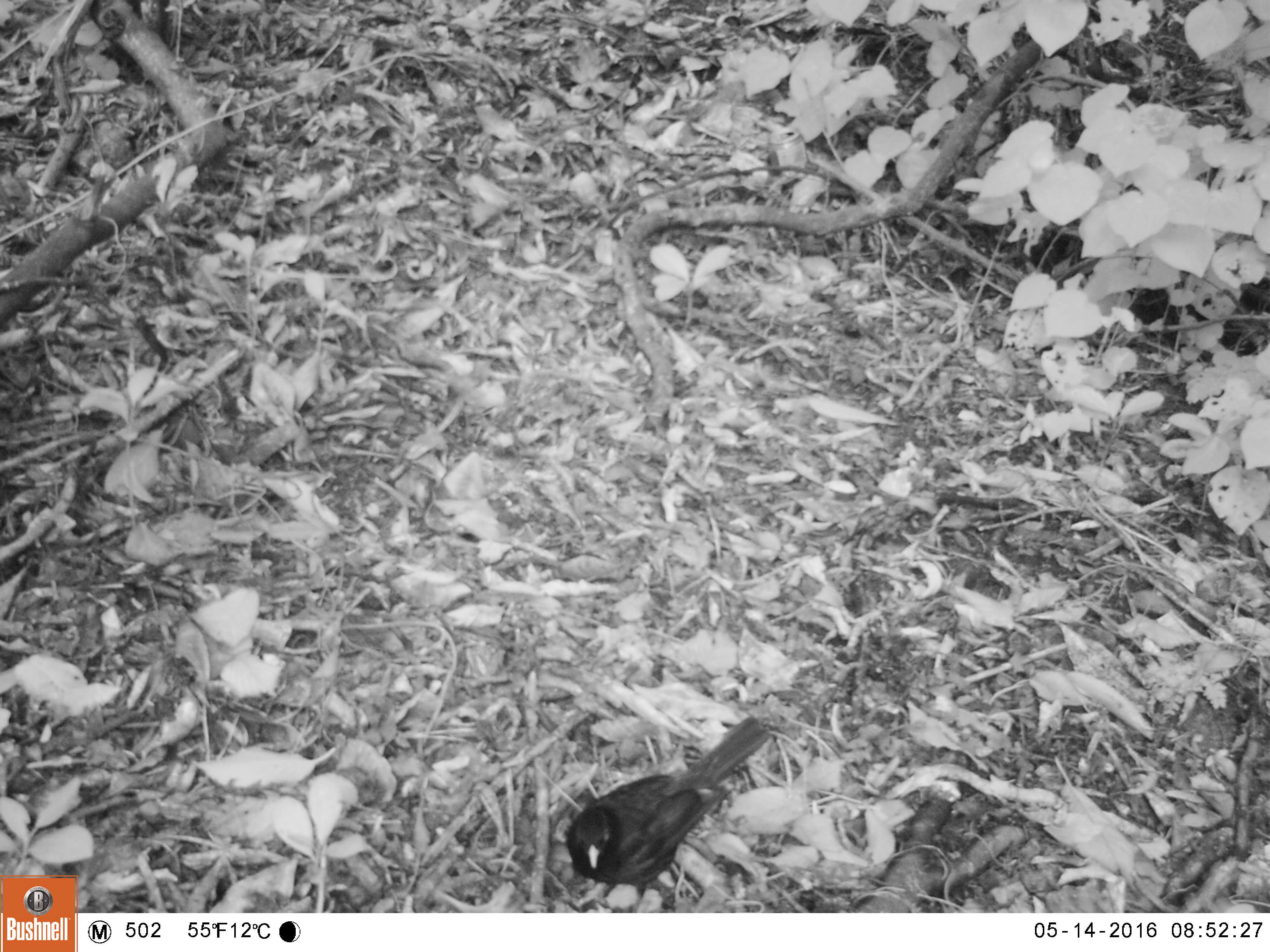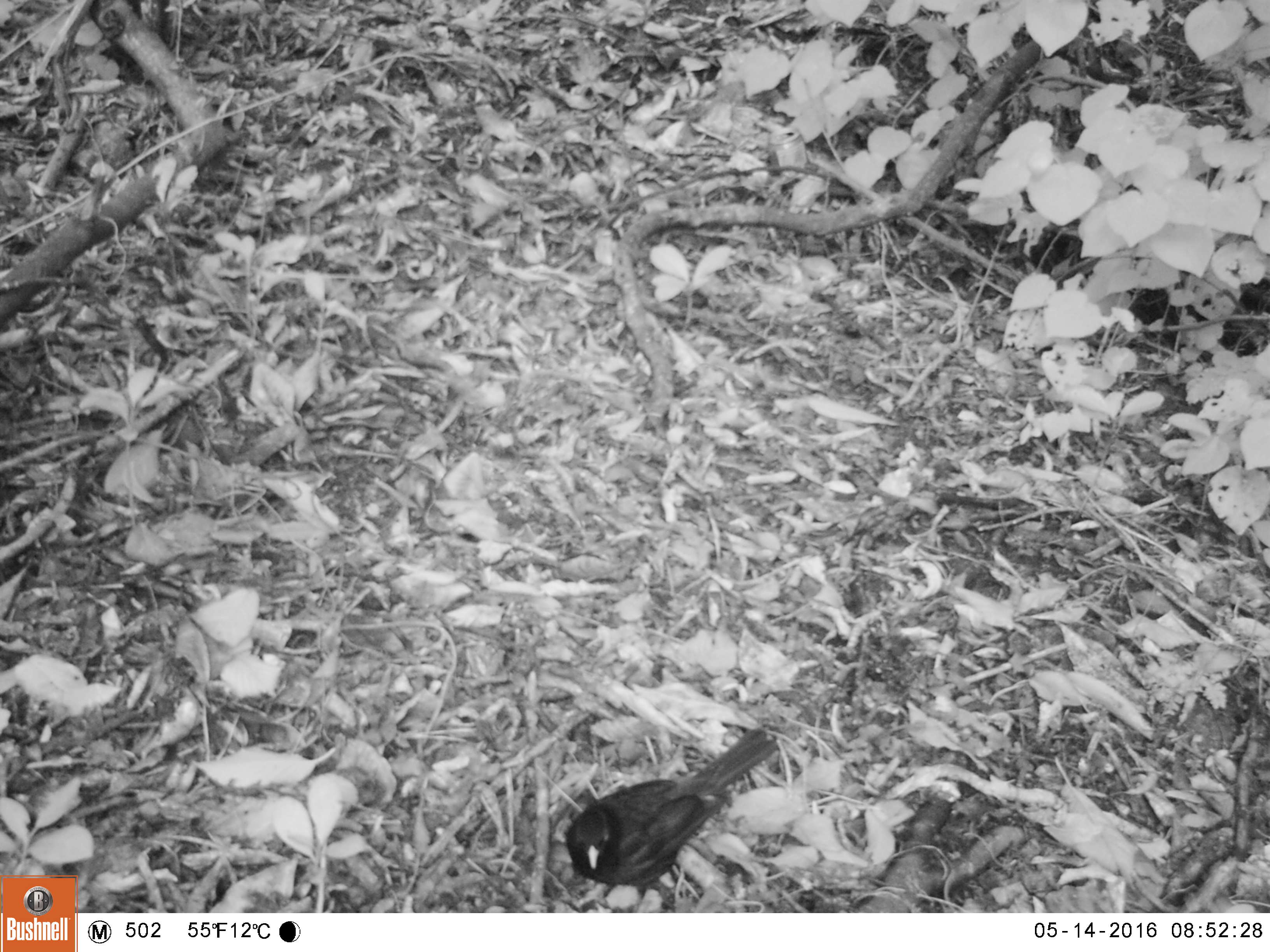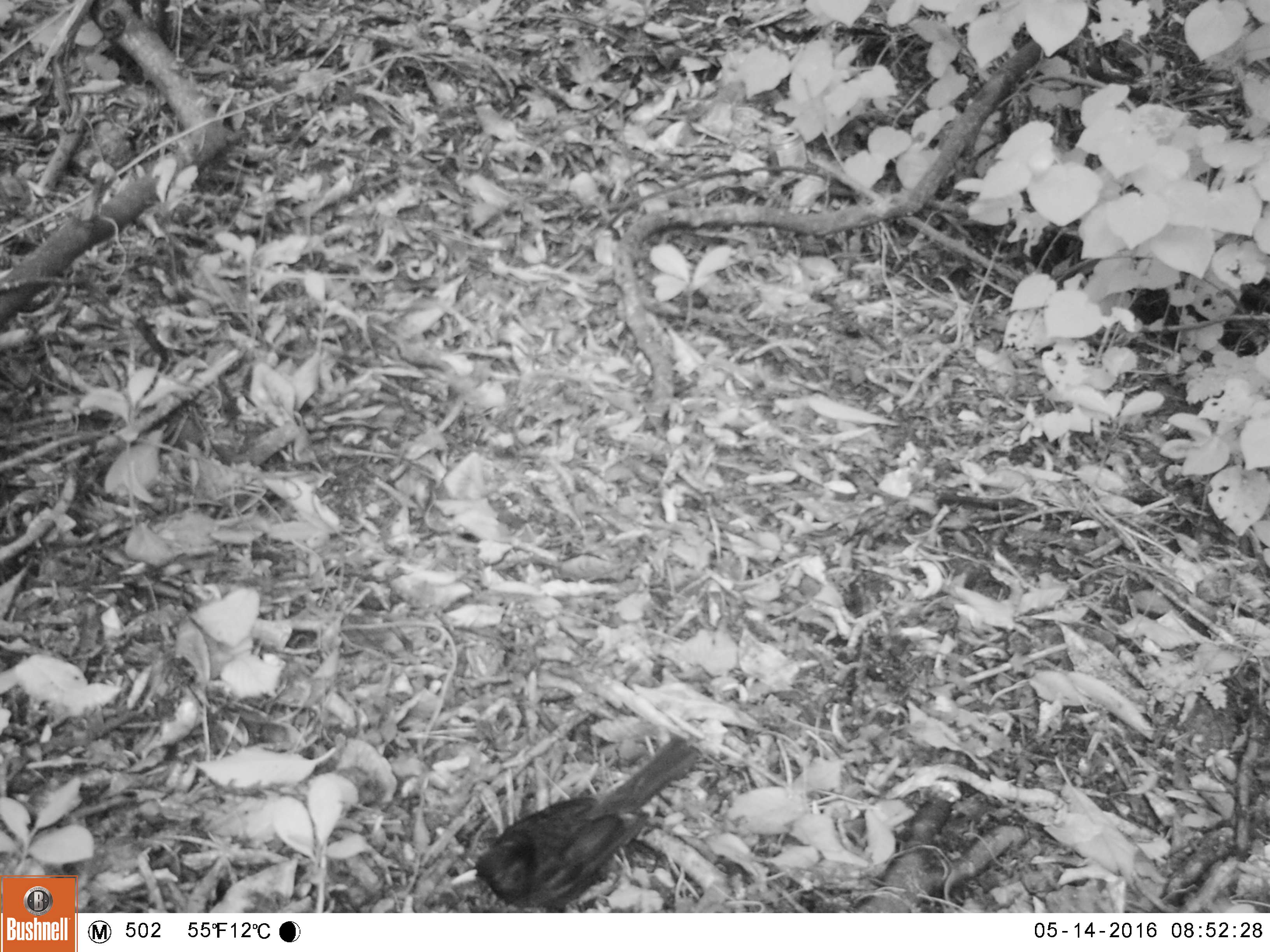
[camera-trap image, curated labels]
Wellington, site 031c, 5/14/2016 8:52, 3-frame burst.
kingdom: Animalia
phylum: Chordata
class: Aves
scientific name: Aves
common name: bird